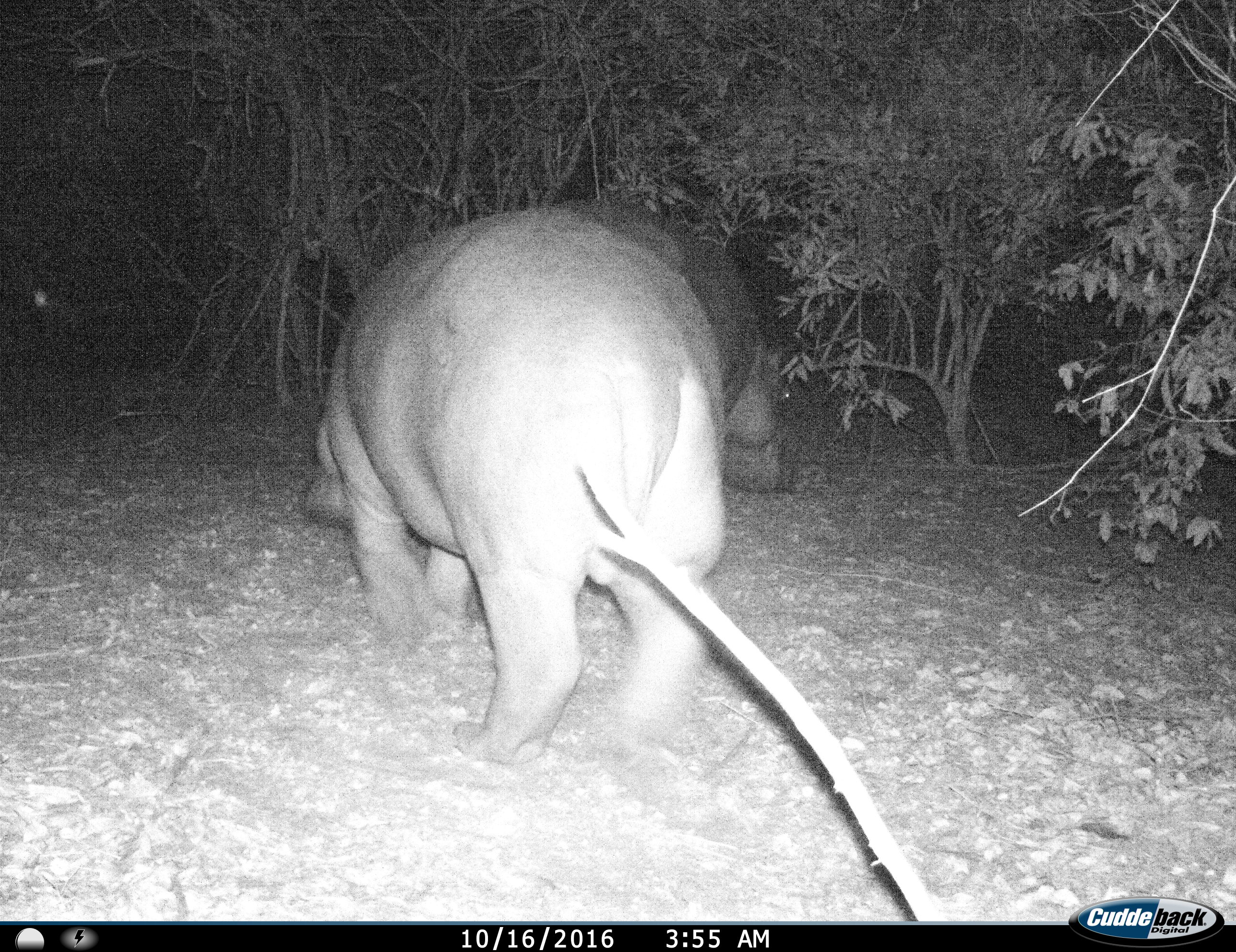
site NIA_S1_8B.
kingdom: Animalia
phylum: Chordata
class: Mammalia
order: Artiodactyla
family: Hippopotamidae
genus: Hippopotamus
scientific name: Hippopotamus amphibius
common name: hippopotamus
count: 2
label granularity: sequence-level